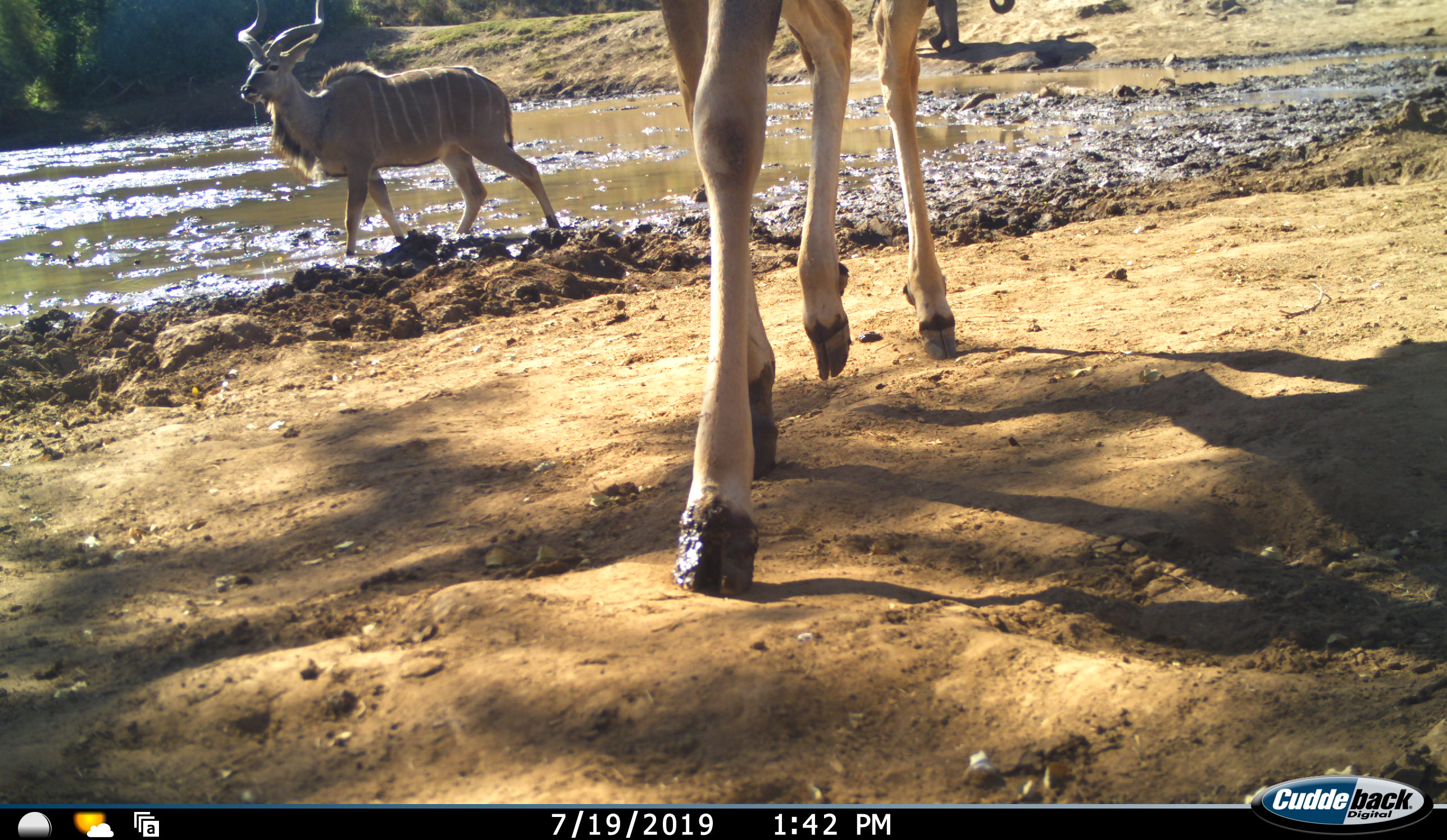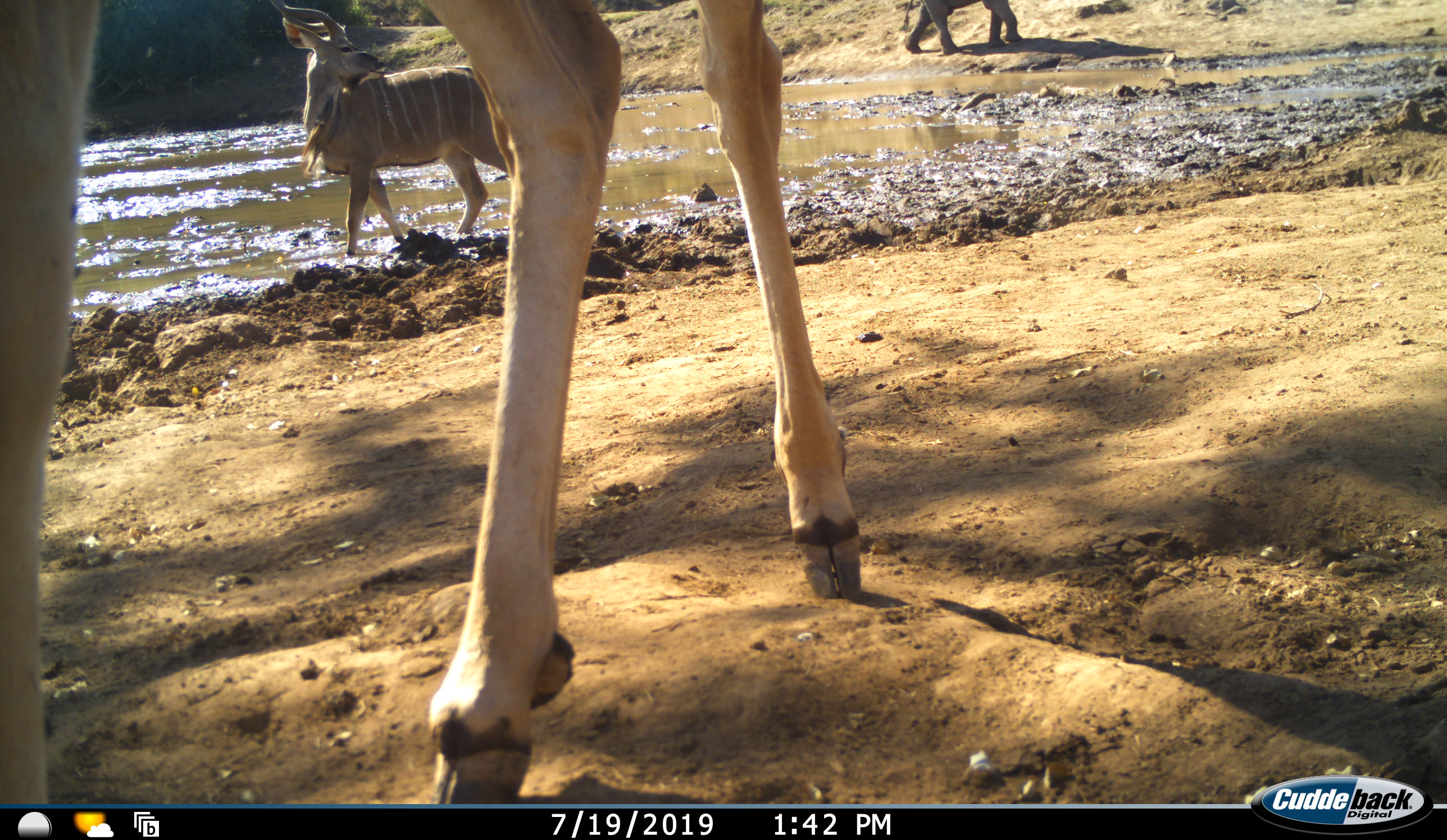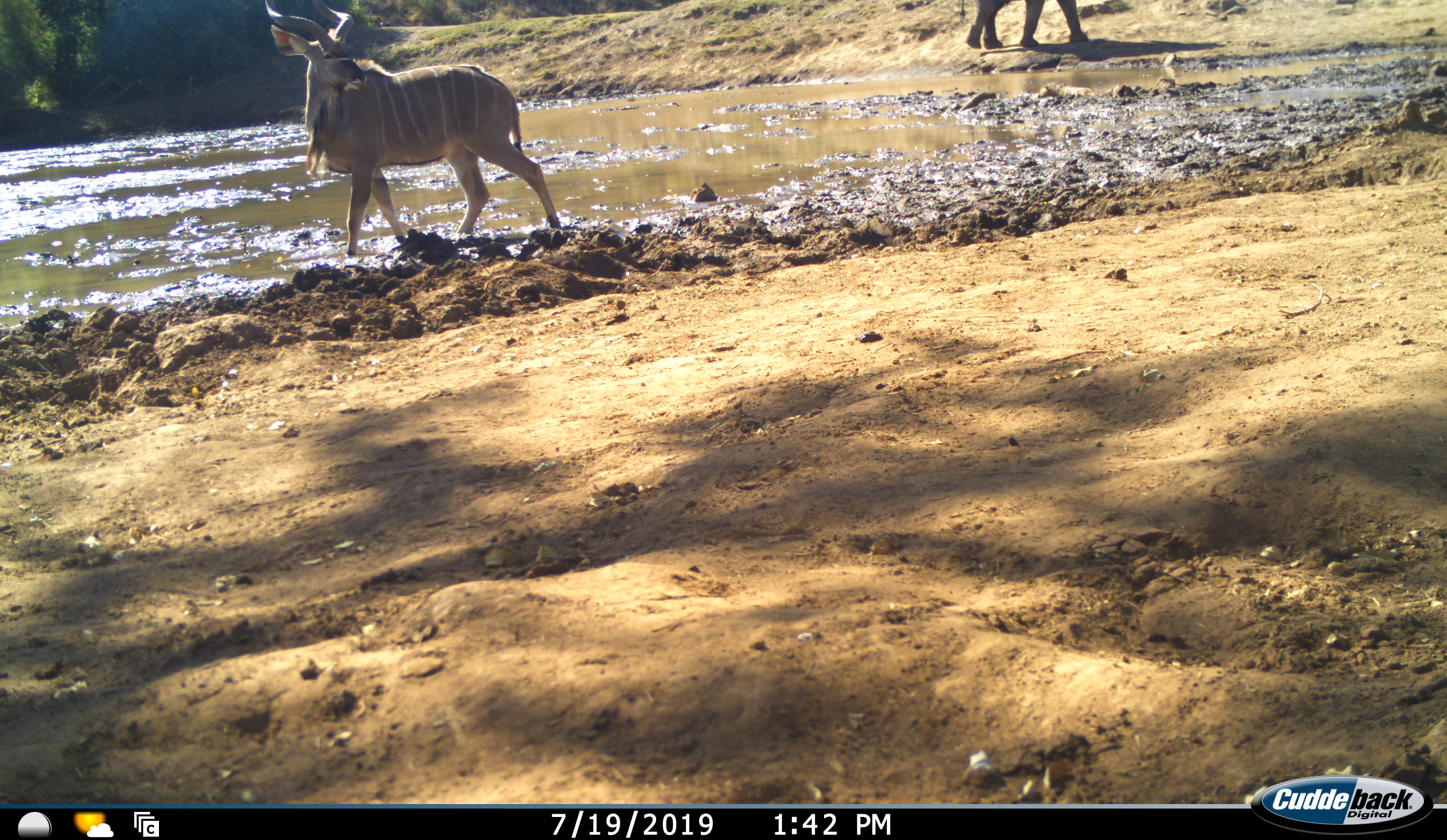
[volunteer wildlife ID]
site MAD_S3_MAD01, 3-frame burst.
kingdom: Animalia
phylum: Chordata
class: Mammalia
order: Proboscidea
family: Elephantidae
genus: Loxodonta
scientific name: Loxodonta africana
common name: african bush elephant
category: elephant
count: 1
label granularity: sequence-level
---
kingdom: Animalia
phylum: Chordata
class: Mammalia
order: Artiodactyla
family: Bovidae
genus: Tragelaphus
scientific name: Tragelaphus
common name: kudu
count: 2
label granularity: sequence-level